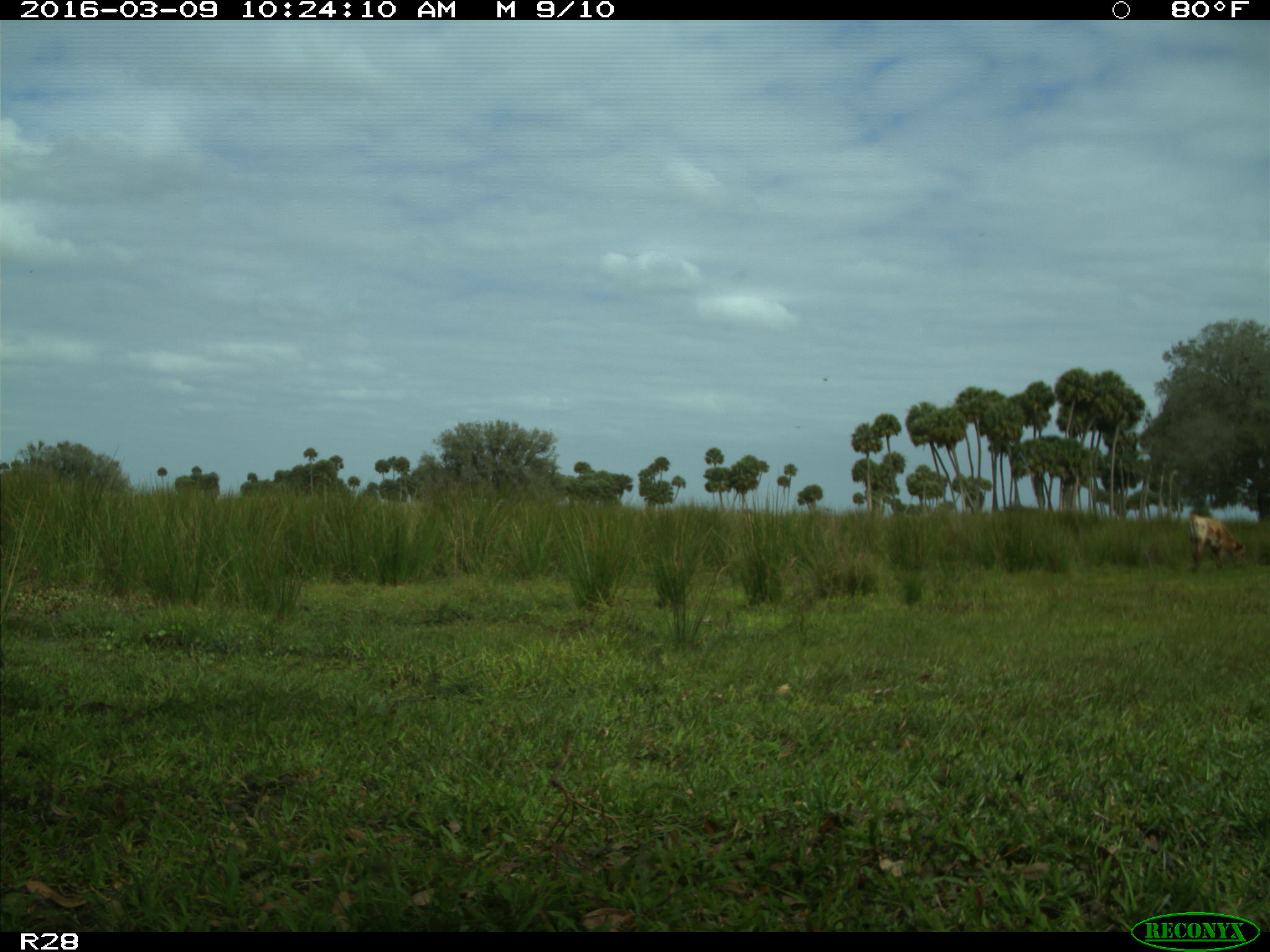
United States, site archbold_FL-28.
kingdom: Animalia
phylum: Chordata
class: Mammalia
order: Artiodactyla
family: Bovidae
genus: Bos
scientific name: Bos taurus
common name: domestic cow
Bos taurus (domestic cow).